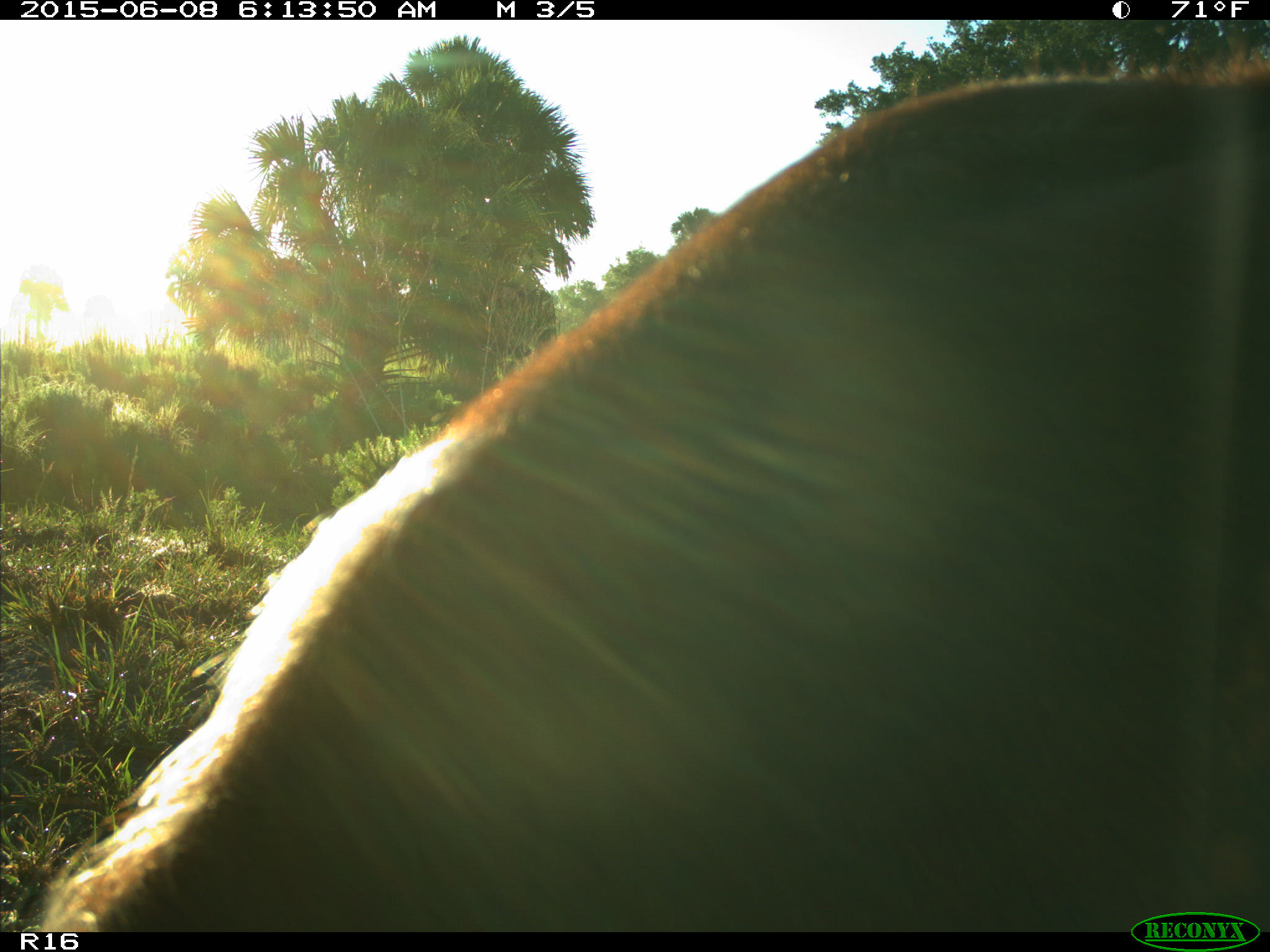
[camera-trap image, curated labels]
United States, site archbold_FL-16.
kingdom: Animalia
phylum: Chordata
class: Mammalia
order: Artiodactyla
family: Bovidae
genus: Bos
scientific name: Bos taurus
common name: domestic cow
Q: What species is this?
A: Bos taurus (domestic cow).